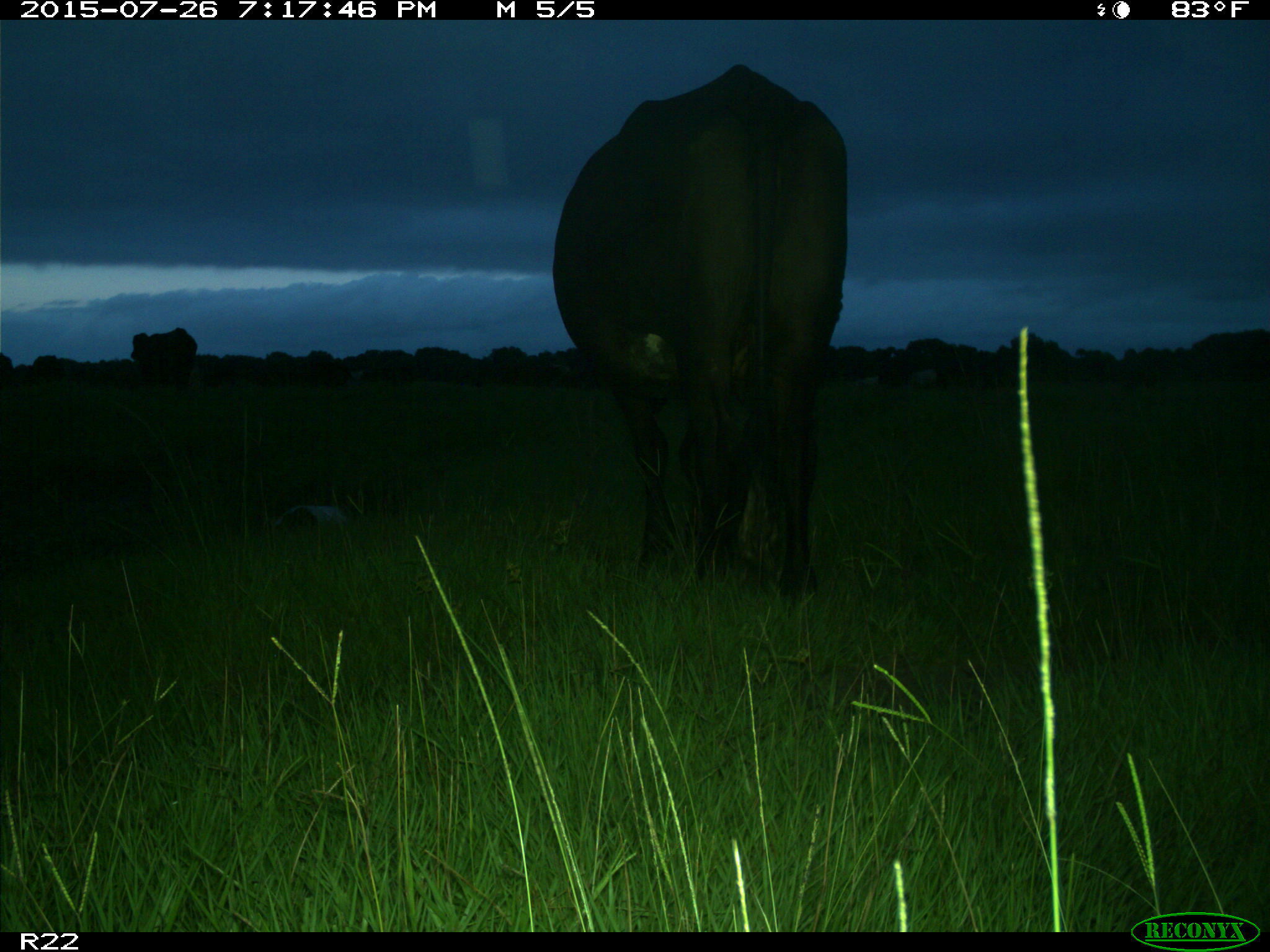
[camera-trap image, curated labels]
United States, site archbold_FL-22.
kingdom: Animalia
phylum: Chordata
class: Mammalia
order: Artiodactyla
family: Bovidae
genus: Bos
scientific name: Bos taurus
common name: domestic cow